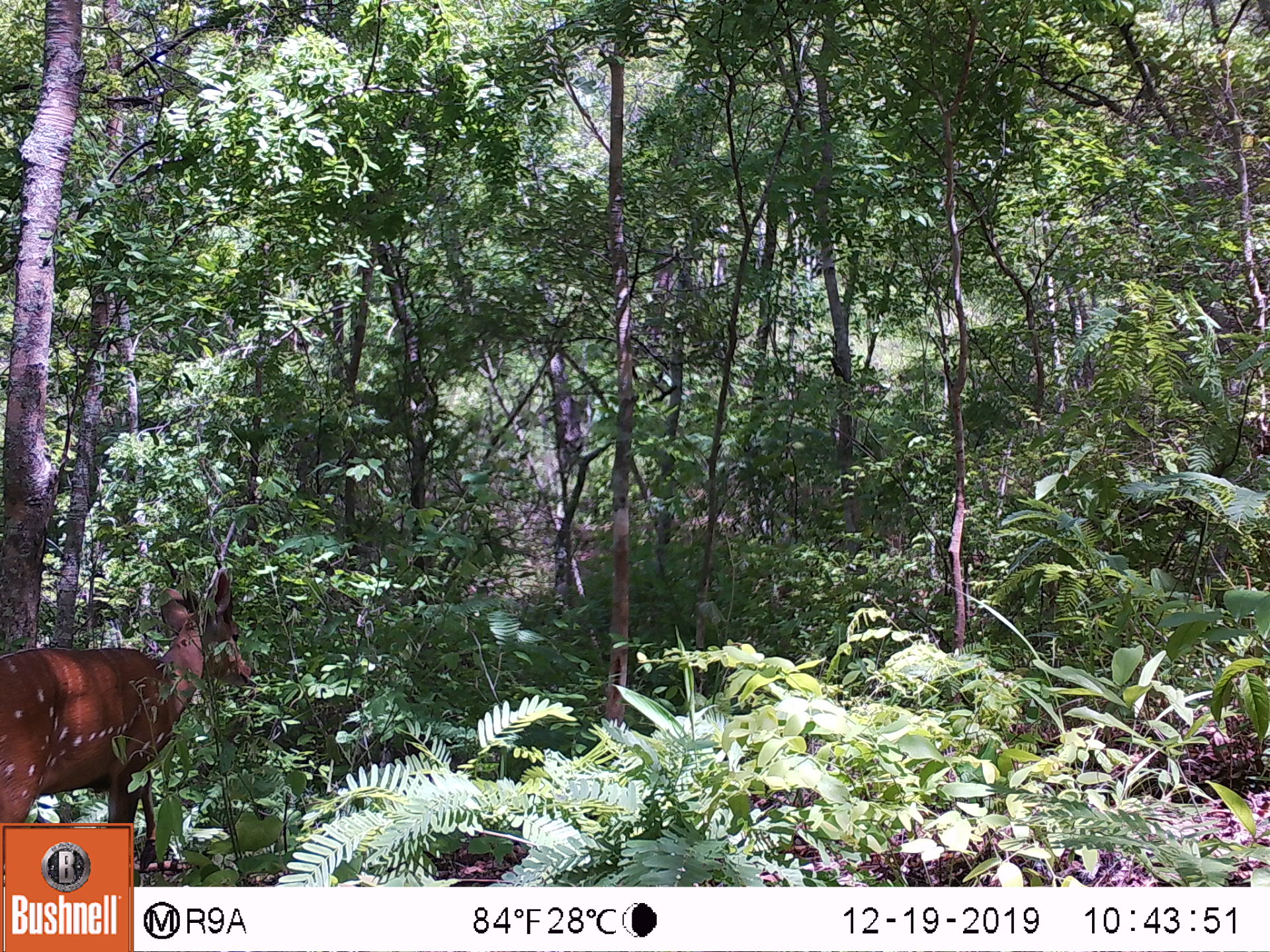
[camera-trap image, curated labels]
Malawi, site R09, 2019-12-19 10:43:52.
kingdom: Animalia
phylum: Chordata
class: Mammalia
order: Artiodactyla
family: Bovidae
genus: Tragelaphus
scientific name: Tragelaphus sylvaticus sylvaticus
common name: cape bushbuck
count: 1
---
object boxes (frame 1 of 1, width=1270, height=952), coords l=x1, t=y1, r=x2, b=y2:
cape bushbuck: l=2, t=539, r=255, b=819